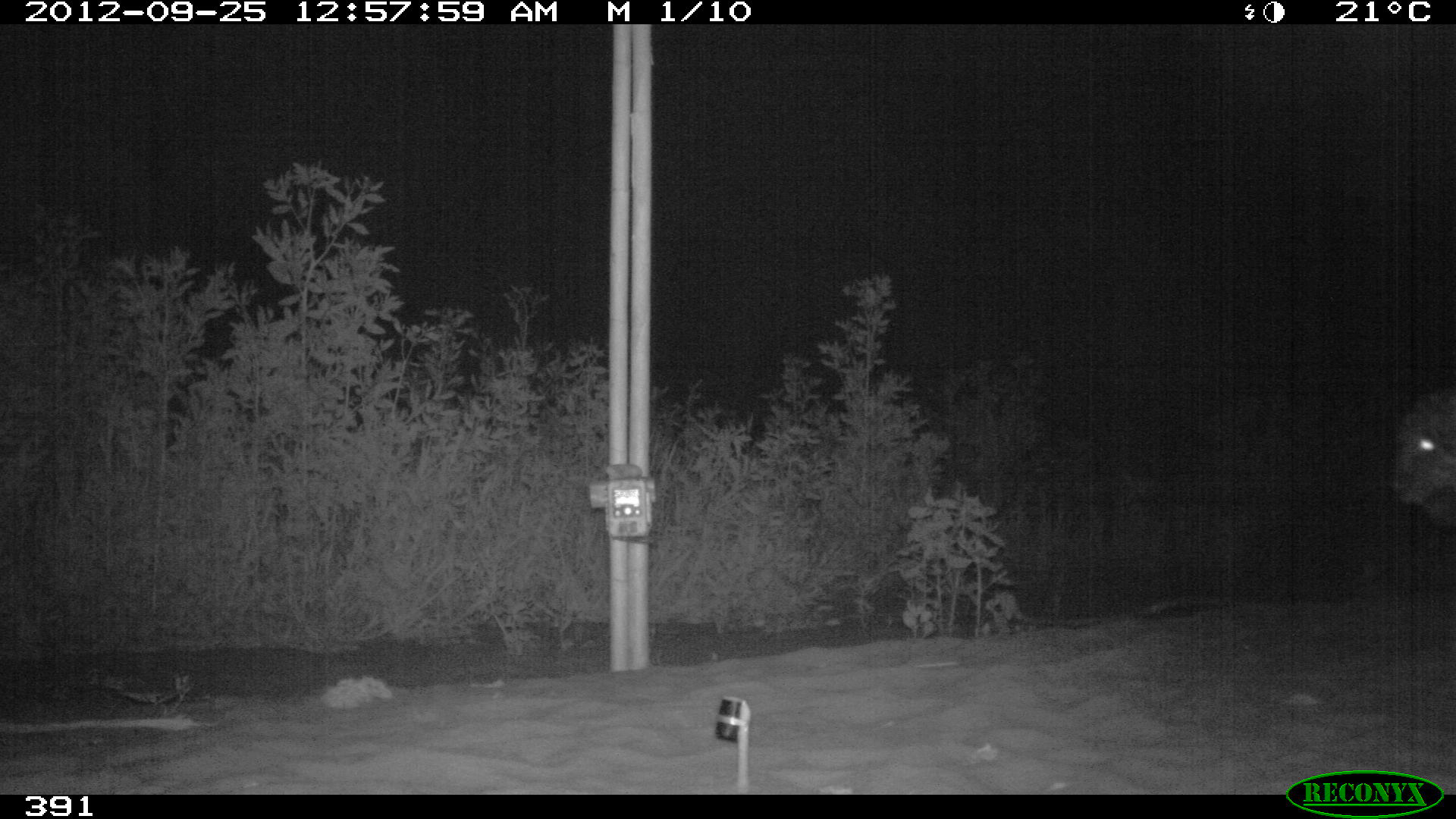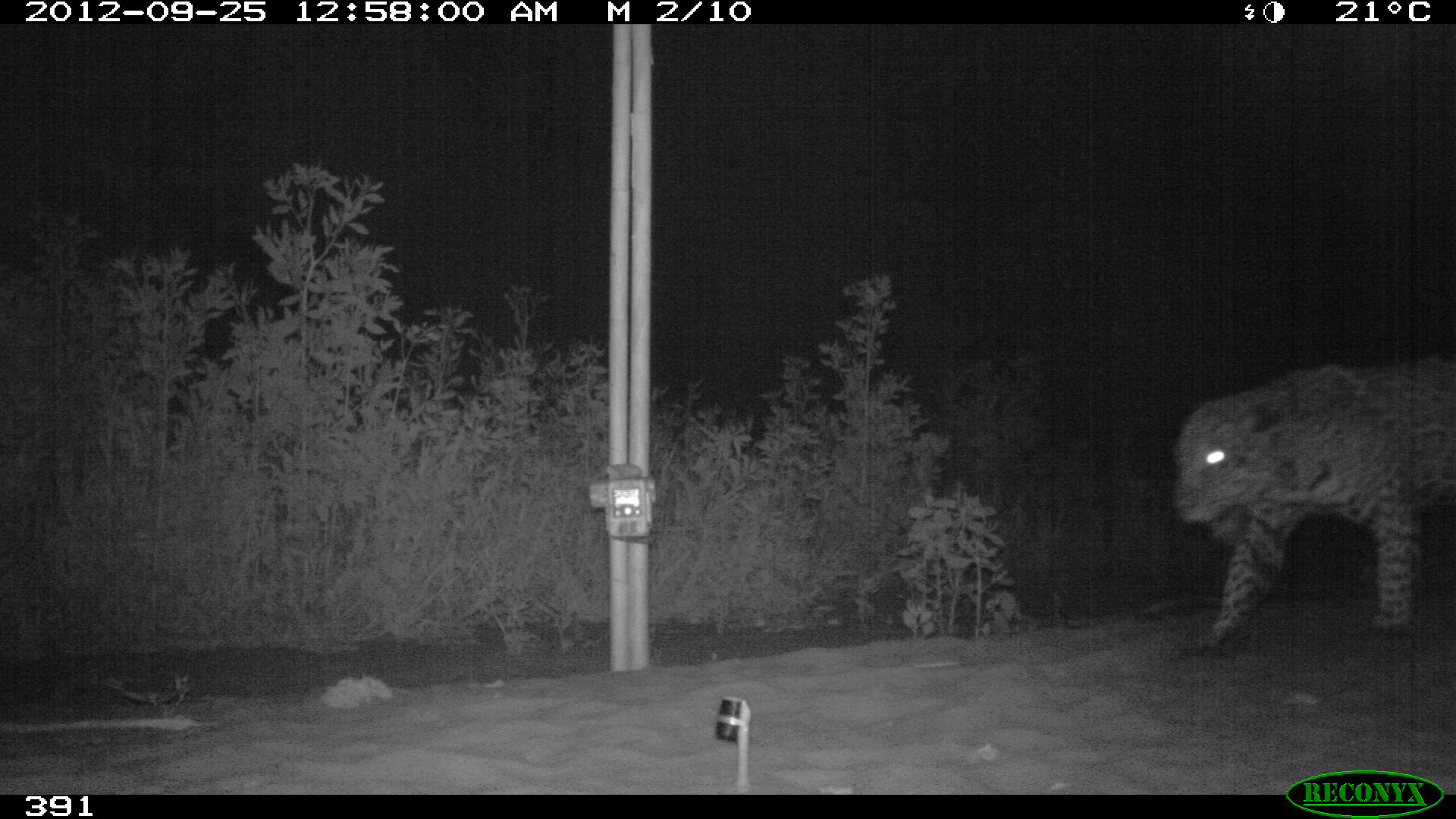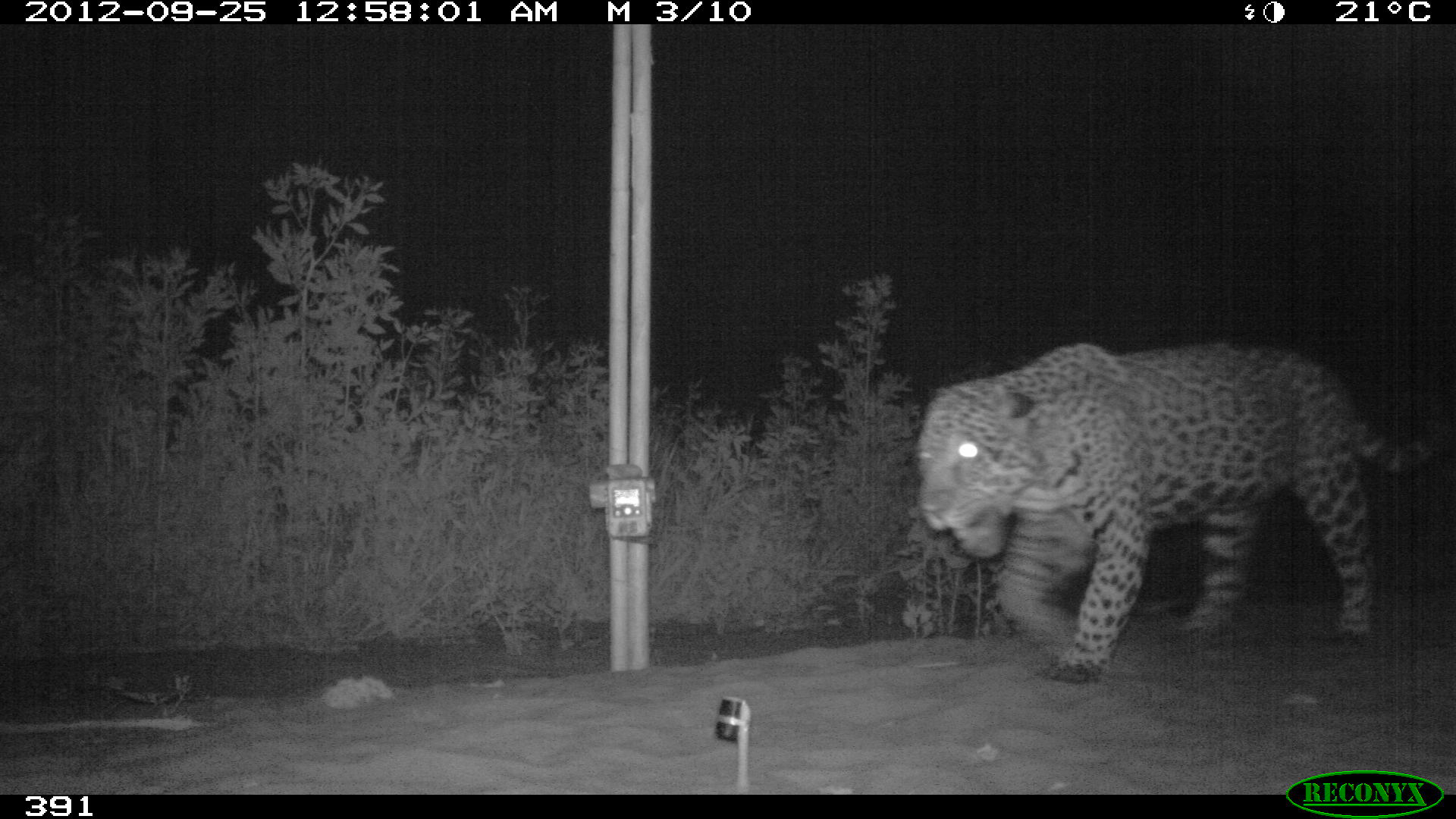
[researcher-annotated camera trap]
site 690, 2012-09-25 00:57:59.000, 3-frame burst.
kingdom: Animalia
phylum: Chordata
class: Mammalia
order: Carnivora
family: Felidae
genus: Panthera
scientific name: Panthera onca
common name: jaguar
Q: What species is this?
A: Panthera onca (jaguar).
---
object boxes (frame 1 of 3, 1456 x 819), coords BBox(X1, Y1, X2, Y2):
panthera onca: BBox(1385, 377, 1456, 534)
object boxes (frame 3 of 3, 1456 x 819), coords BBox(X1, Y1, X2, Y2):
panthera onca: BBox(915, 340, 1446, 682)